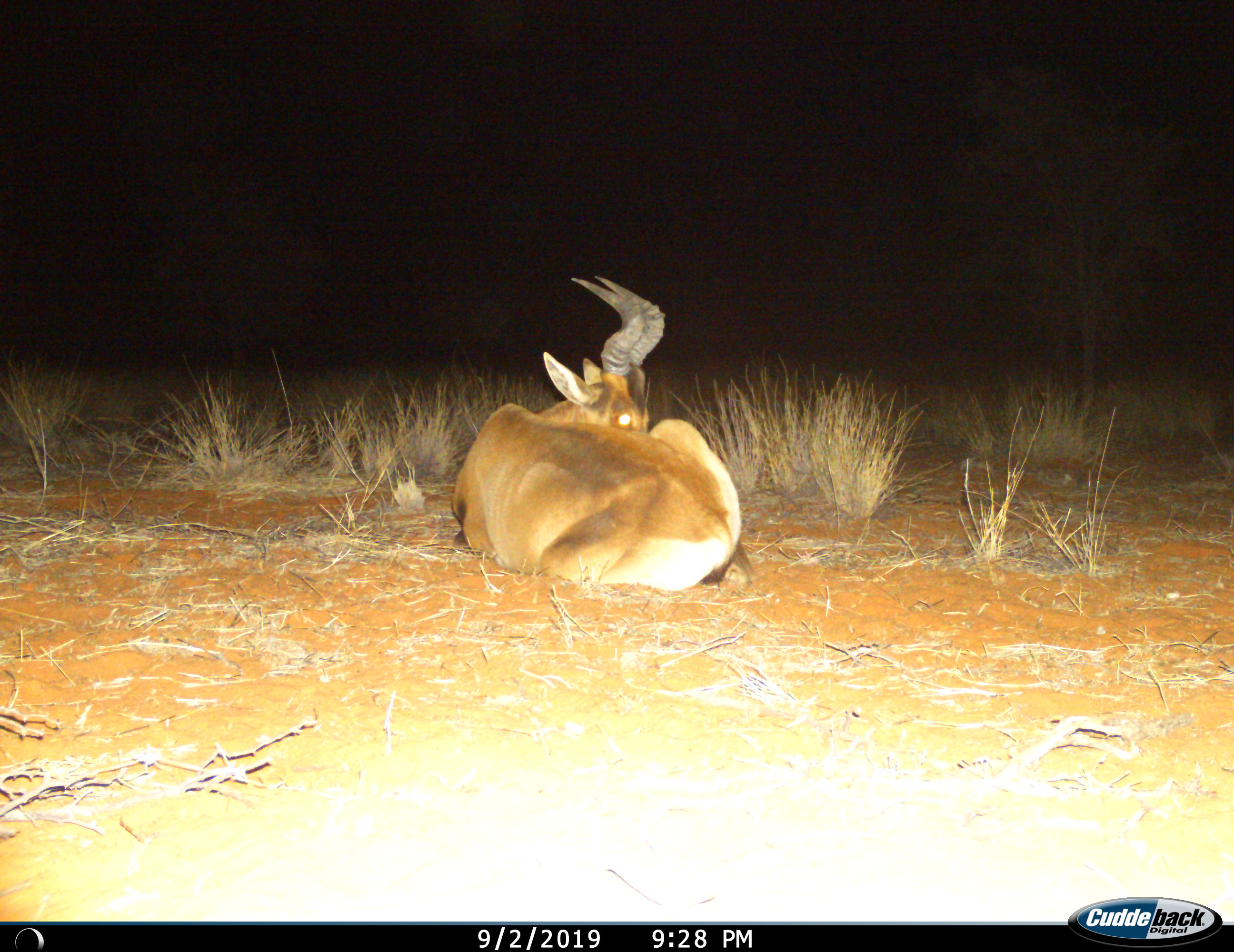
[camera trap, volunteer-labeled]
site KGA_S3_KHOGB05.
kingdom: Animalia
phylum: Chordata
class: Mammalia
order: Artiodactyla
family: Bovidae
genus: Alcelaphus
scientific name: Alcelaphus buselaphus caama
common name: red hartebeest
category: hartebeestred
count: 1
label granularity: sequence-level